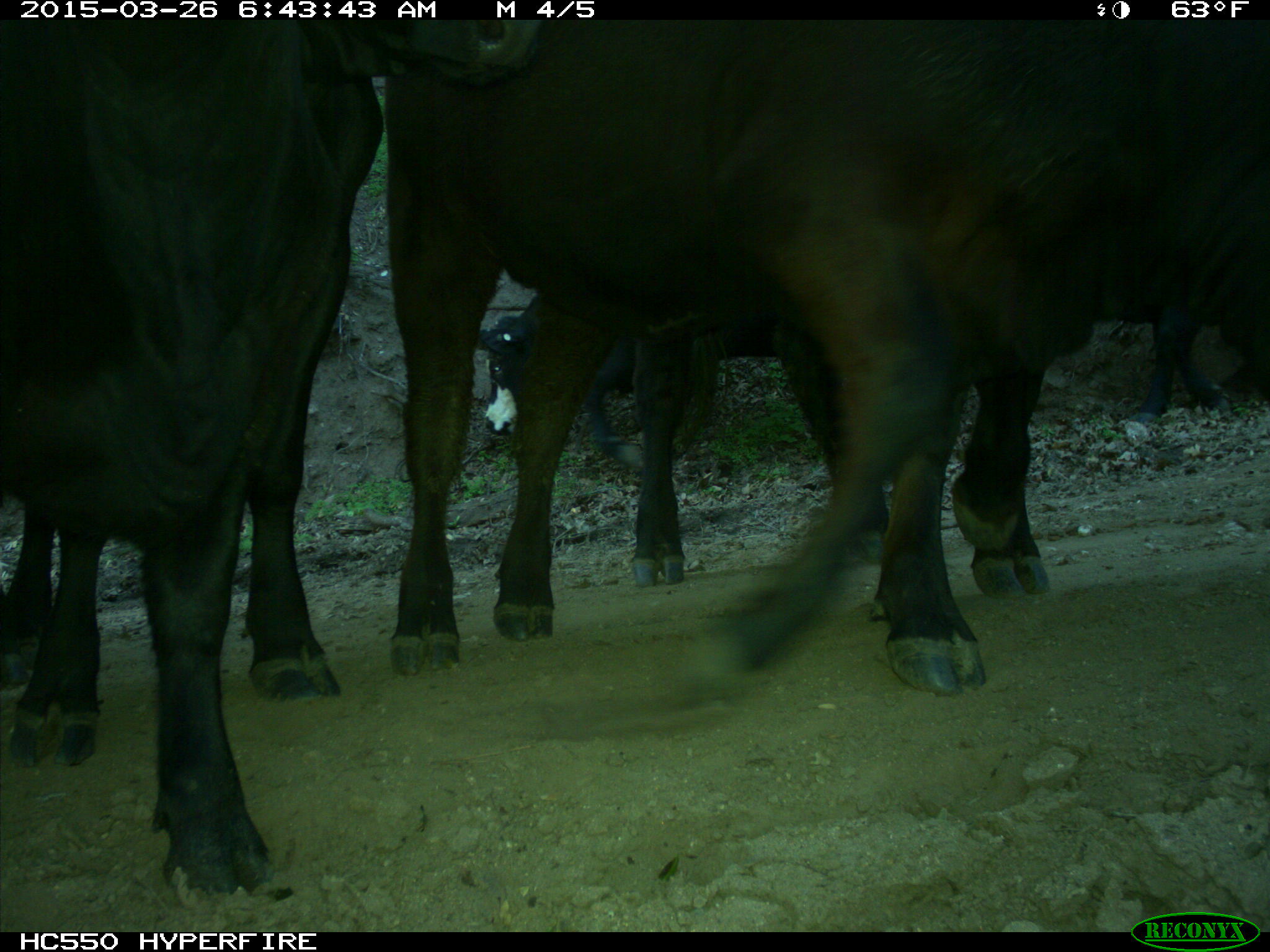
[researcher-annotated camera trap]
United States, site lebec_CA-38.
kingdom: Animalia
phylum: Chordata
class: Mammalia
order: Artiodactyla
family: Bovidae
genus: Bos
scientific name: Bos taurus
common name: domestic cow